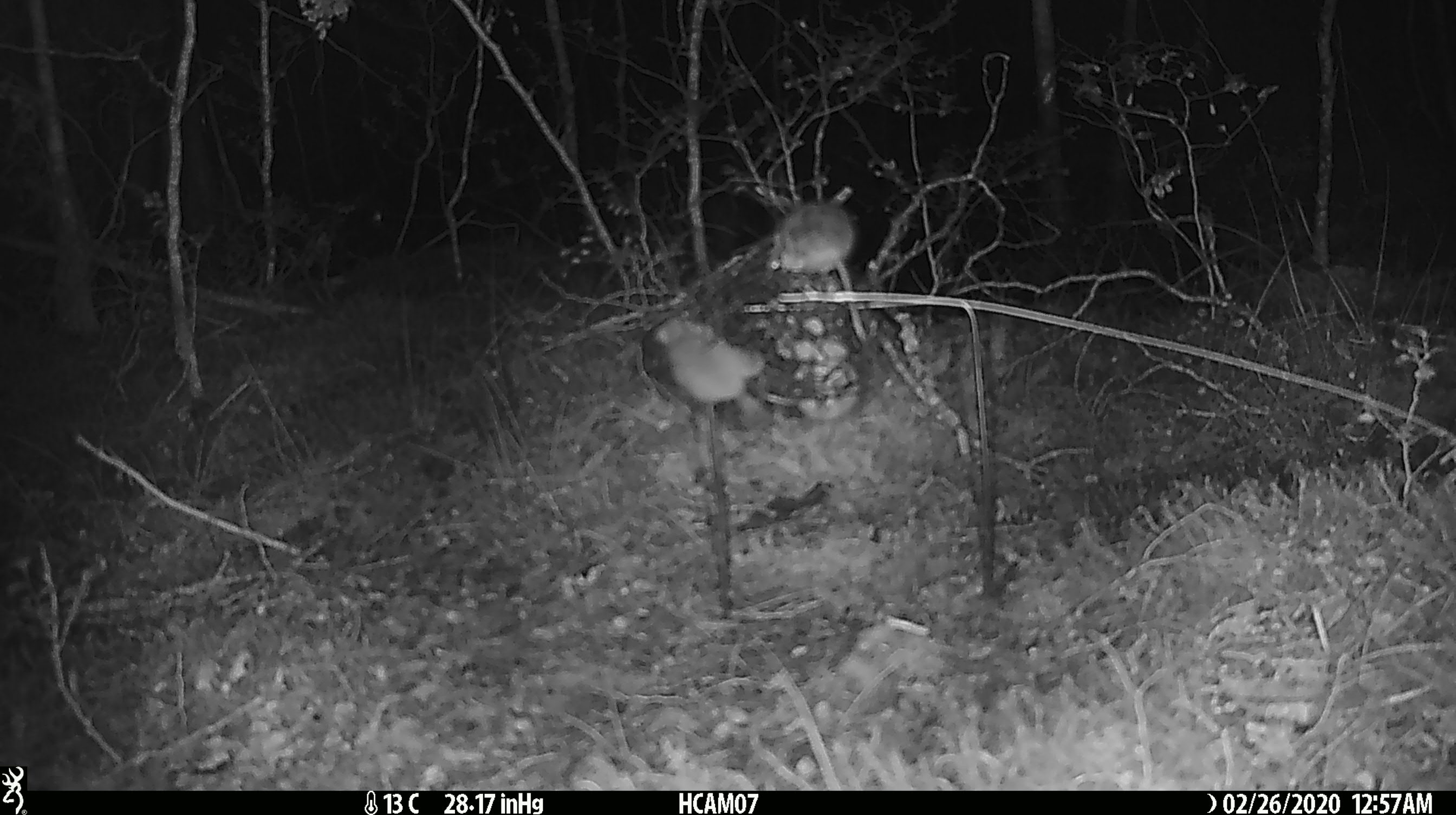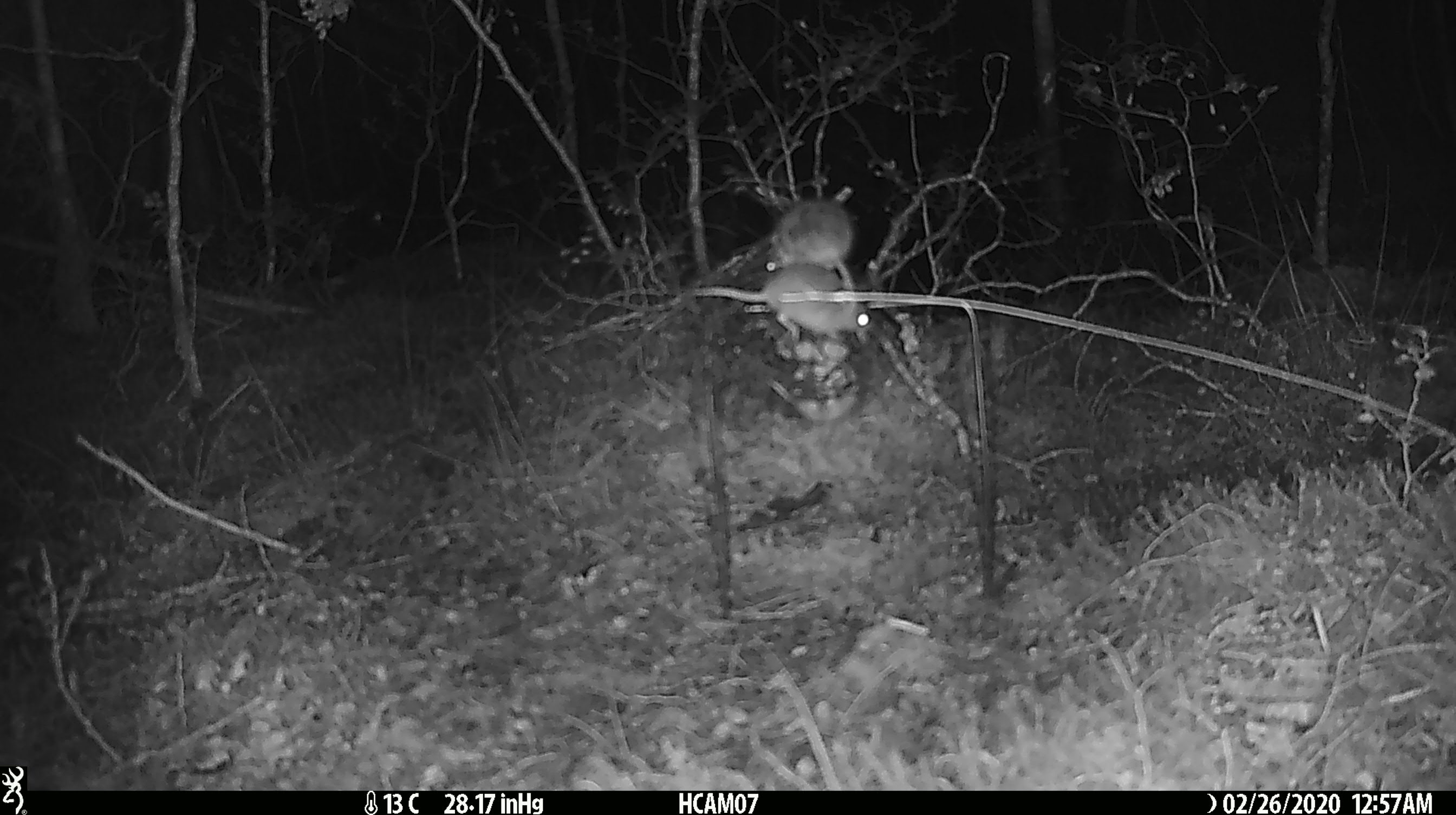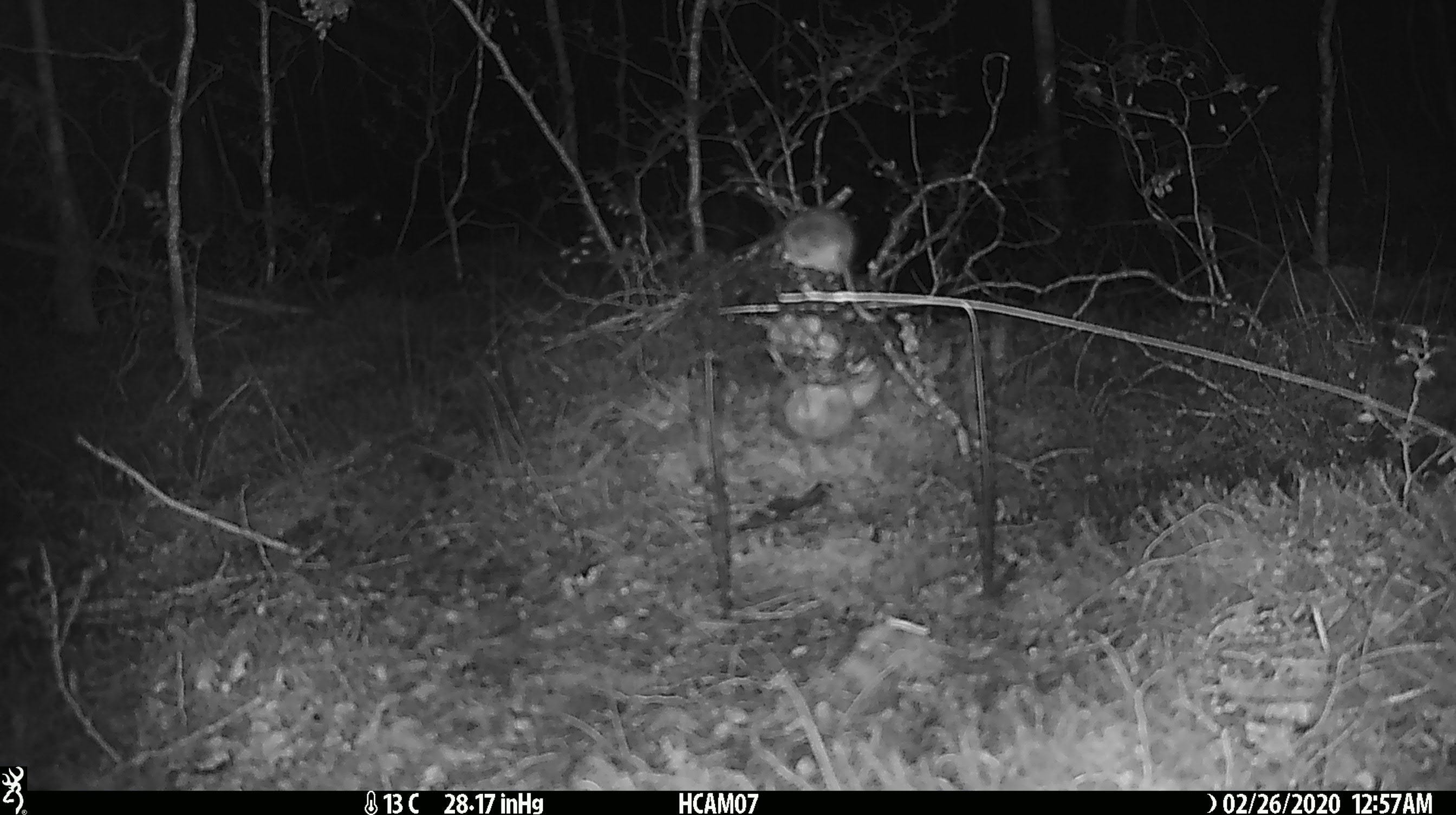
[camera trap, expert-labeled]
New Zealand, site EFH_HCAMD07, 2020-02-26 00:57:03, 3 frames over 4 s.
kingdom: Animalia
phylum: Chordata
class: Mammalia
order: Rodentia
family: Muridae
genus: Mus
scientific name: Mus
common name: mouse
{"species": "mouse (Mus)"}